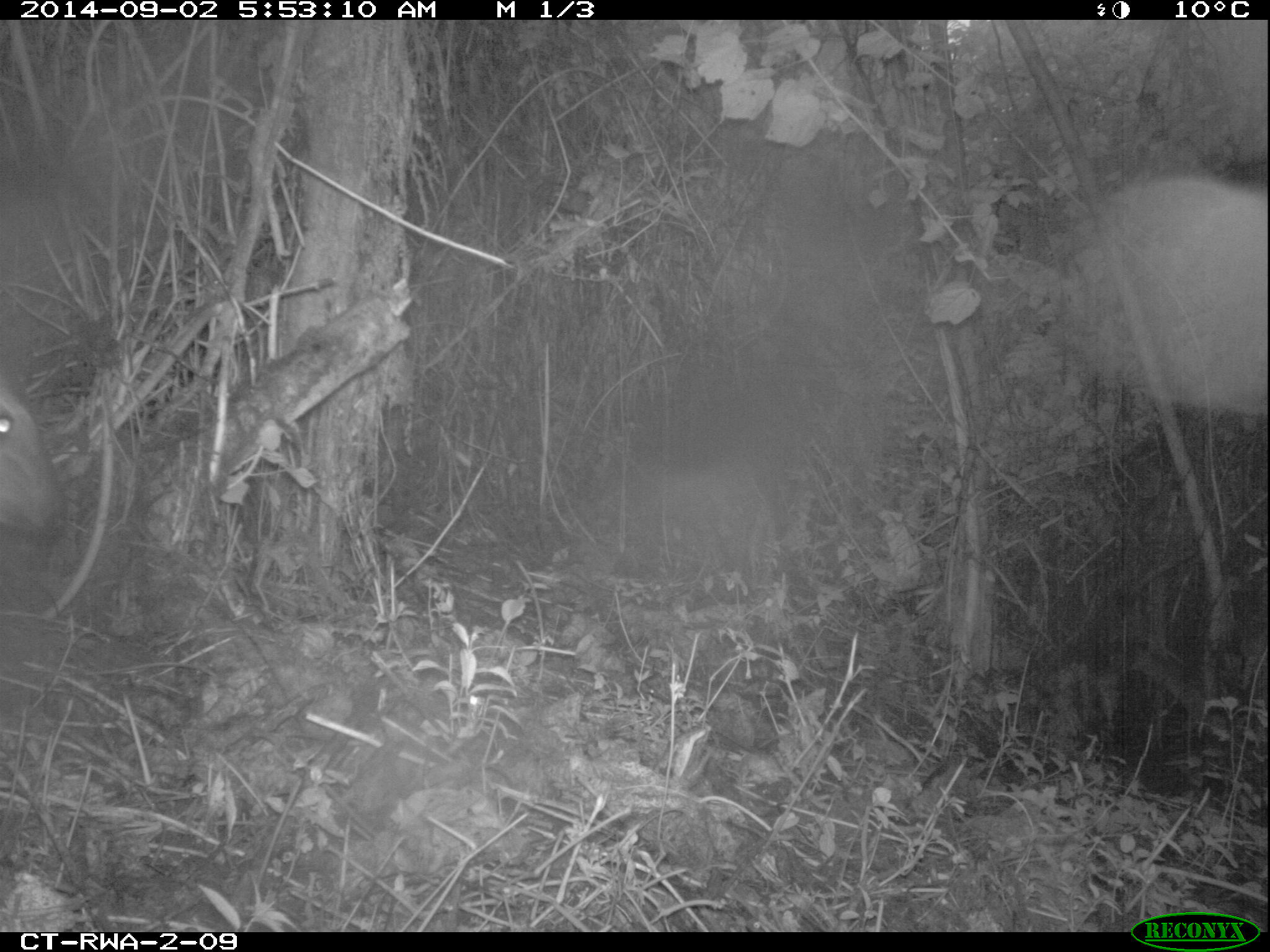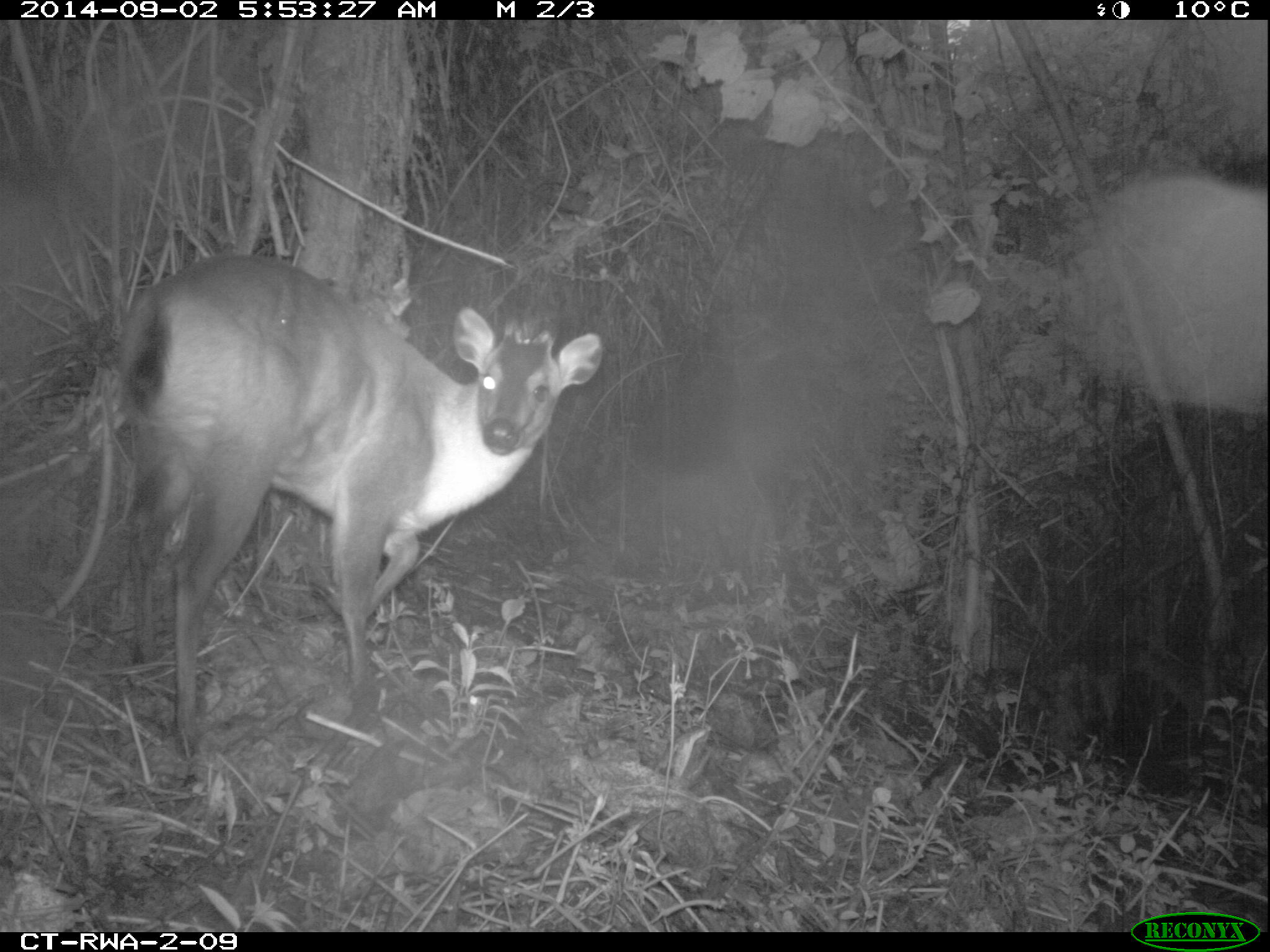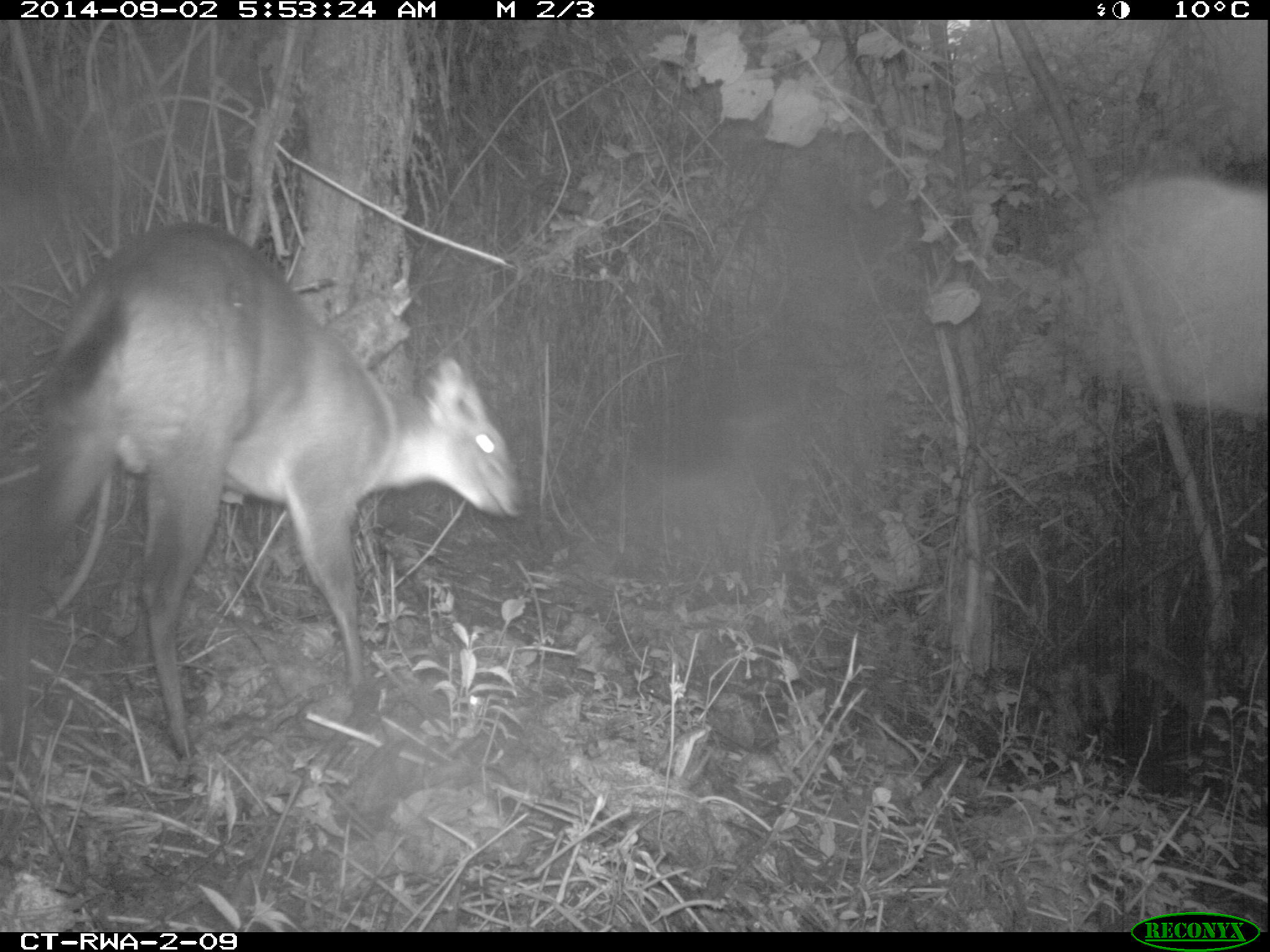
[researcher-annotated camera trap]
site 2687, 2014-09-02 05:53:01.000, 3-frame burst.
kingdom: Animalia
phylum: Chordata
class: Mammalia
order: Artiodactyla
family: Bovidae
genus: Cephalophus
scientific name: Cephalophus nigrifrons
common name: black-fronted duiker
Cephalophus nigrifrons (black-fronted duiker), count 1.